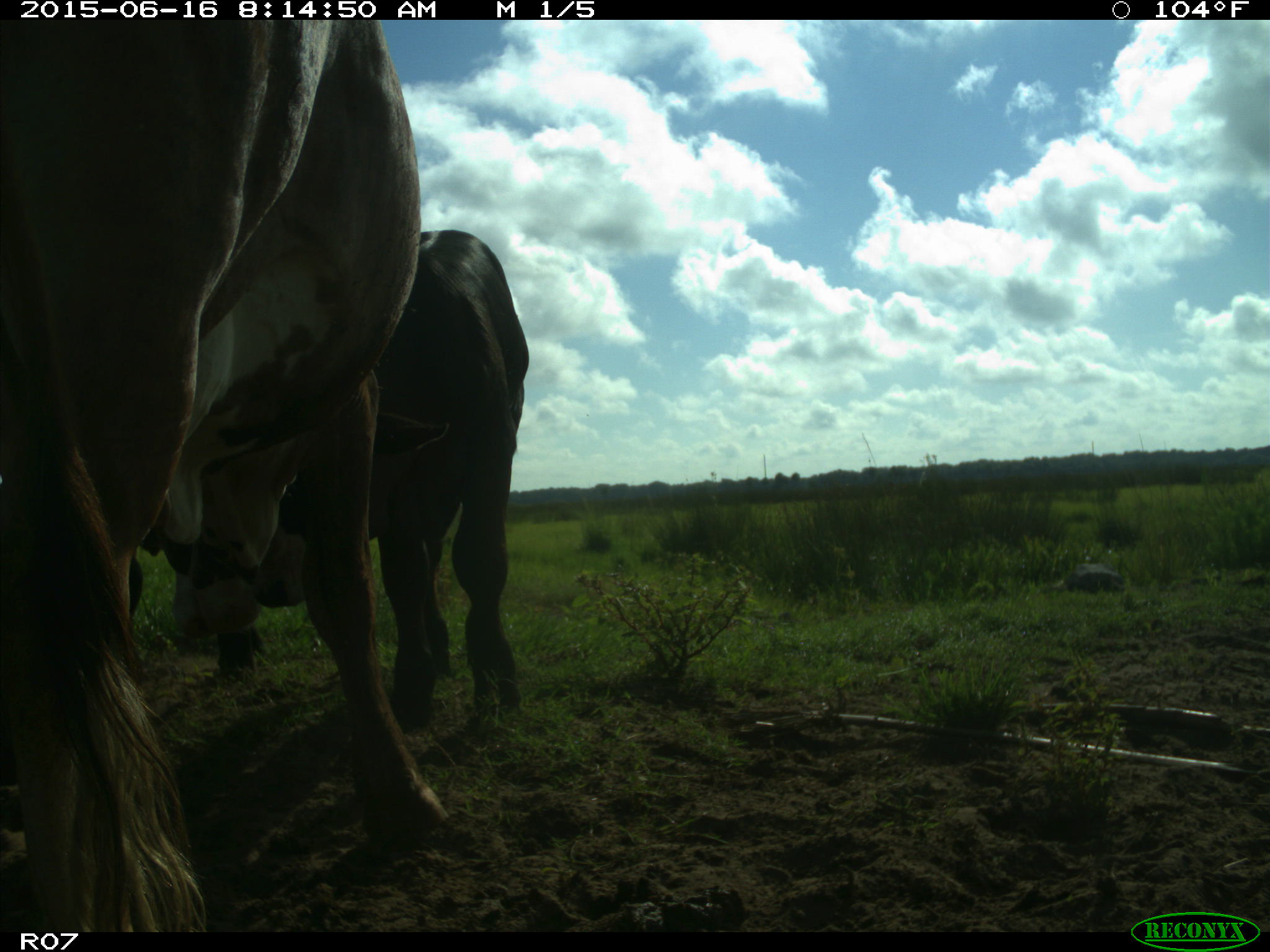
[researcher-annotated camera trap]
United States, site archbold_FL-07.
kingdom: Animalia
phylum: Chordata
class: Mammalia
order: Artiodactyla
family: Bovidae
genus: Bos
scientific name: Bos taurus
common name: domestic cow